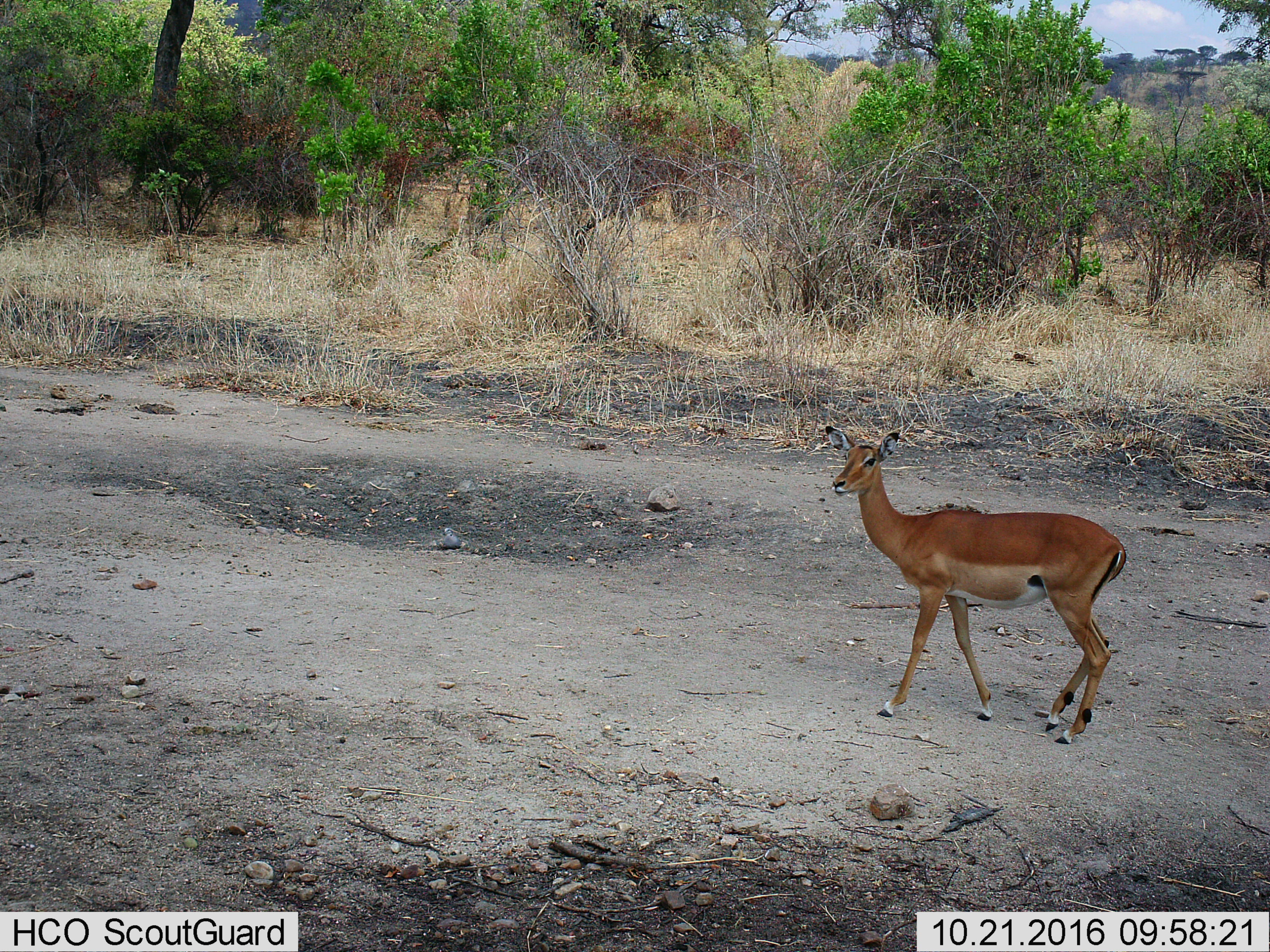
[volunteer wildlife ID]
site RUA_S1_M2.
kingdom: Animalia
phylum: Chordata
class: Mammalia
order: Artiodactyla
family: Bovidae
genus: Aepyceros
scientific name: Aepyceros melampus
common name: impala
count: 1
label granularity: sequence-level